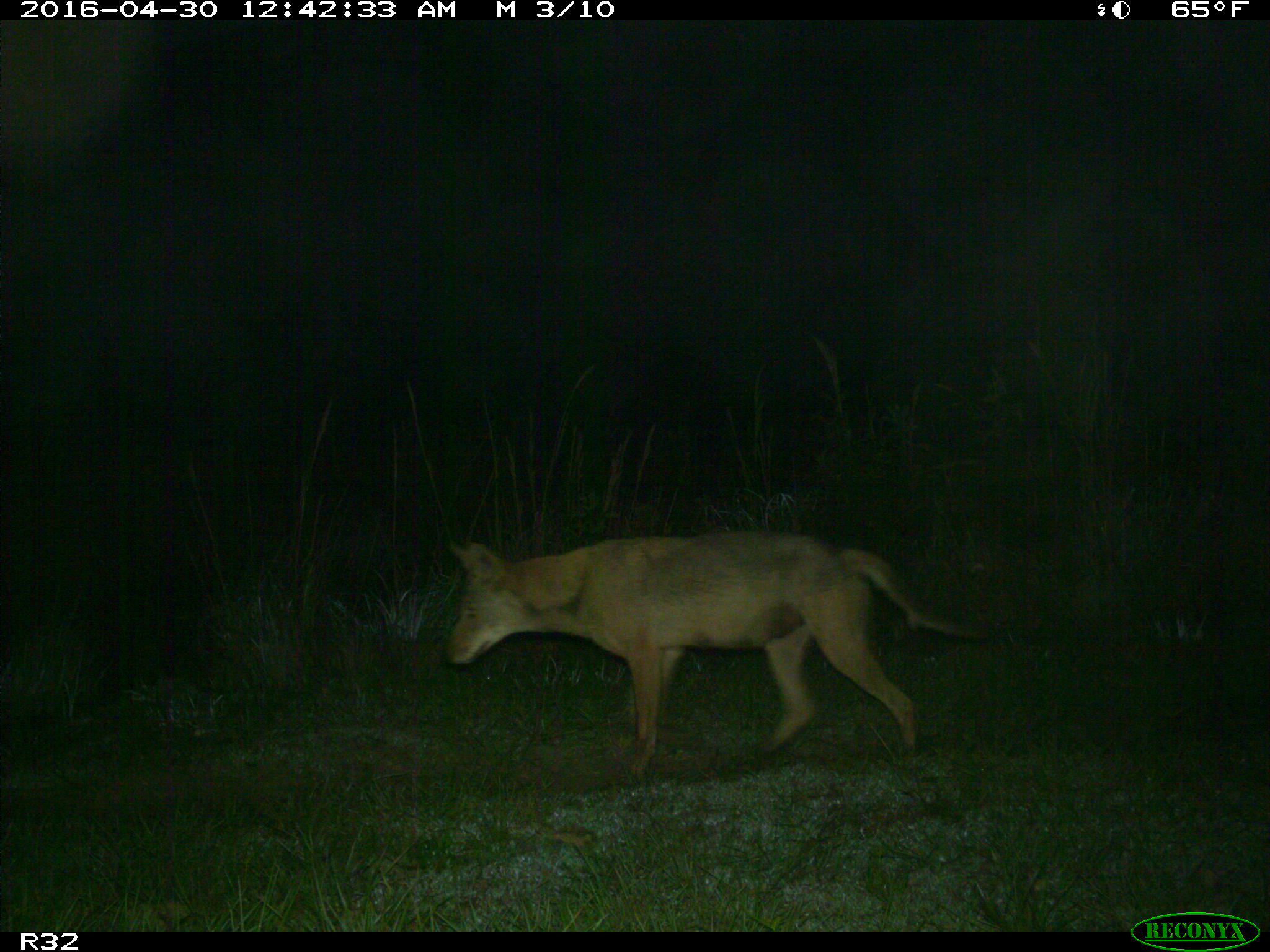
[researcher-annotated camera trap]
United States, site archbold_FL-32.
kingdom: Animalia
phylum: Chordata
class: Mammalia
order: Carnivora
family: Canidae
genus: Canis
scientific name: Canis latrans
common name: coyote